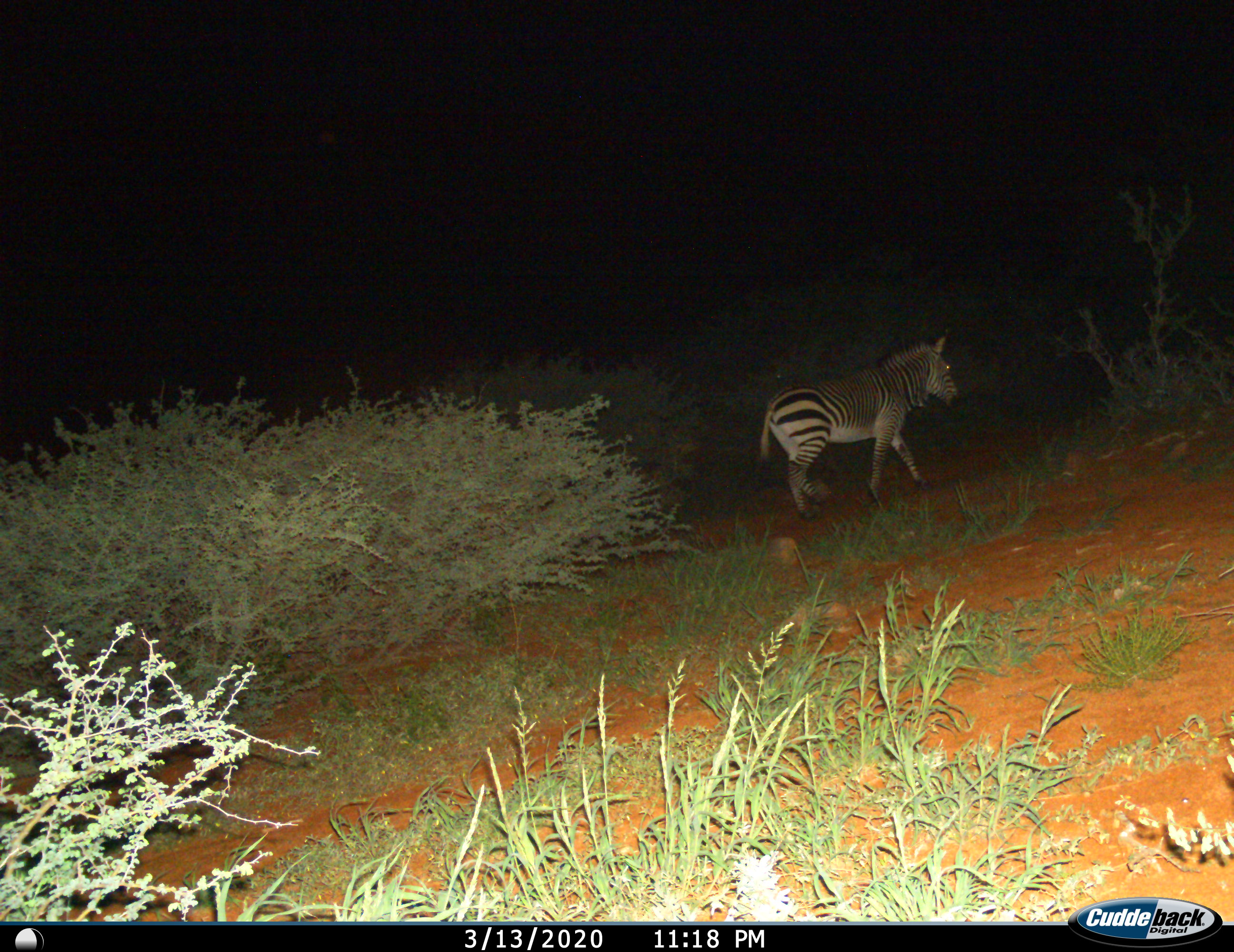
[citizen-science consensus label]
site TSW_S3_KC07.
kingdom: Animalia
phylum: Chordata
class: Mammalia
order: Perissodactyla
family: Equidae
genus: Equus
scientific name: Equus zebra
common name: mountain zebra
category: zebramountain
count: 1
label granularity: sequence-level